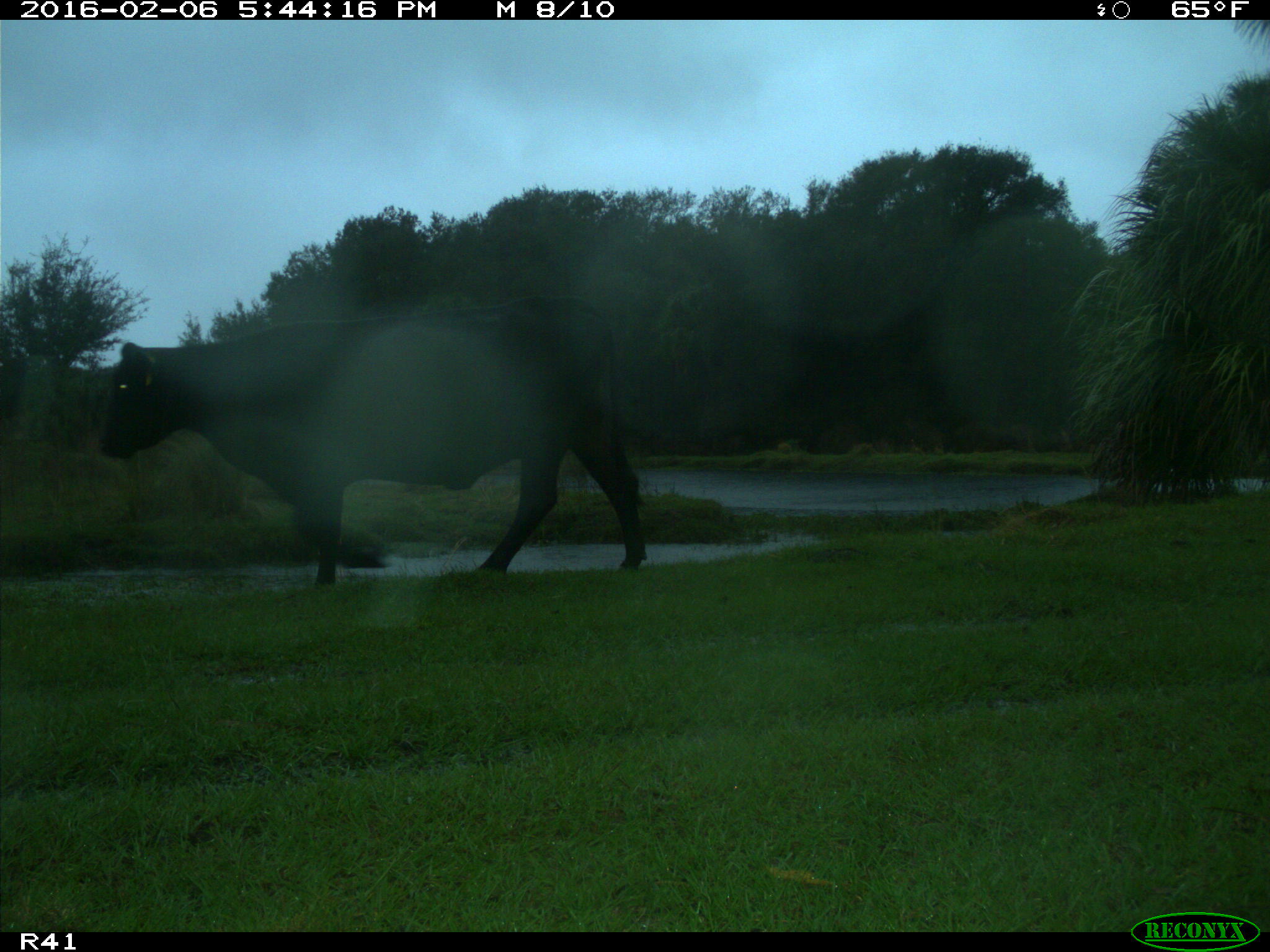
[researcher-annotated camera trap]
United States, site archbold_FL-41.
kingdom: Animalia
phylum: Chordata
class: Mammalia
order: Artiodactyla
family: Bovidae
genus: Bos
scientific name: Bos taurus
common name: domestic cow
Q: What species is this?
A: Bos taurus (domestic cow).